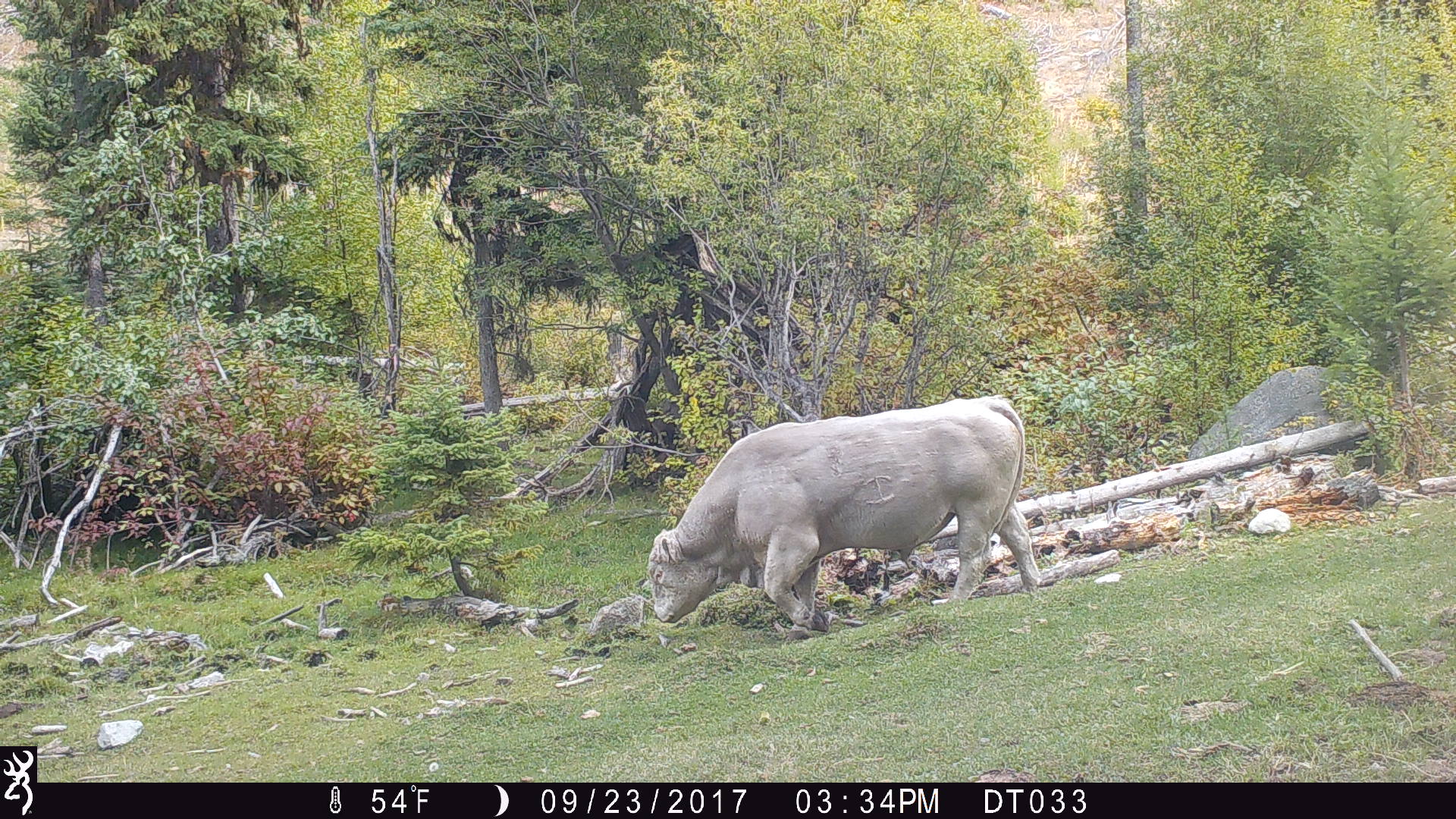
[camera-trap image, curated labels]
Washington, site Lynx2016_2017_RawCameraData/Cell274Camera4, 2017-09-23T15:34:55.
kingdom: Animalia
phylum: Chordata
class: Mammalia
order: Artiodactyla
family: Bovidae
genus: Bos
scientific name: Bos taurus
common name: domestic cattle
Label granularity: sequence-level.